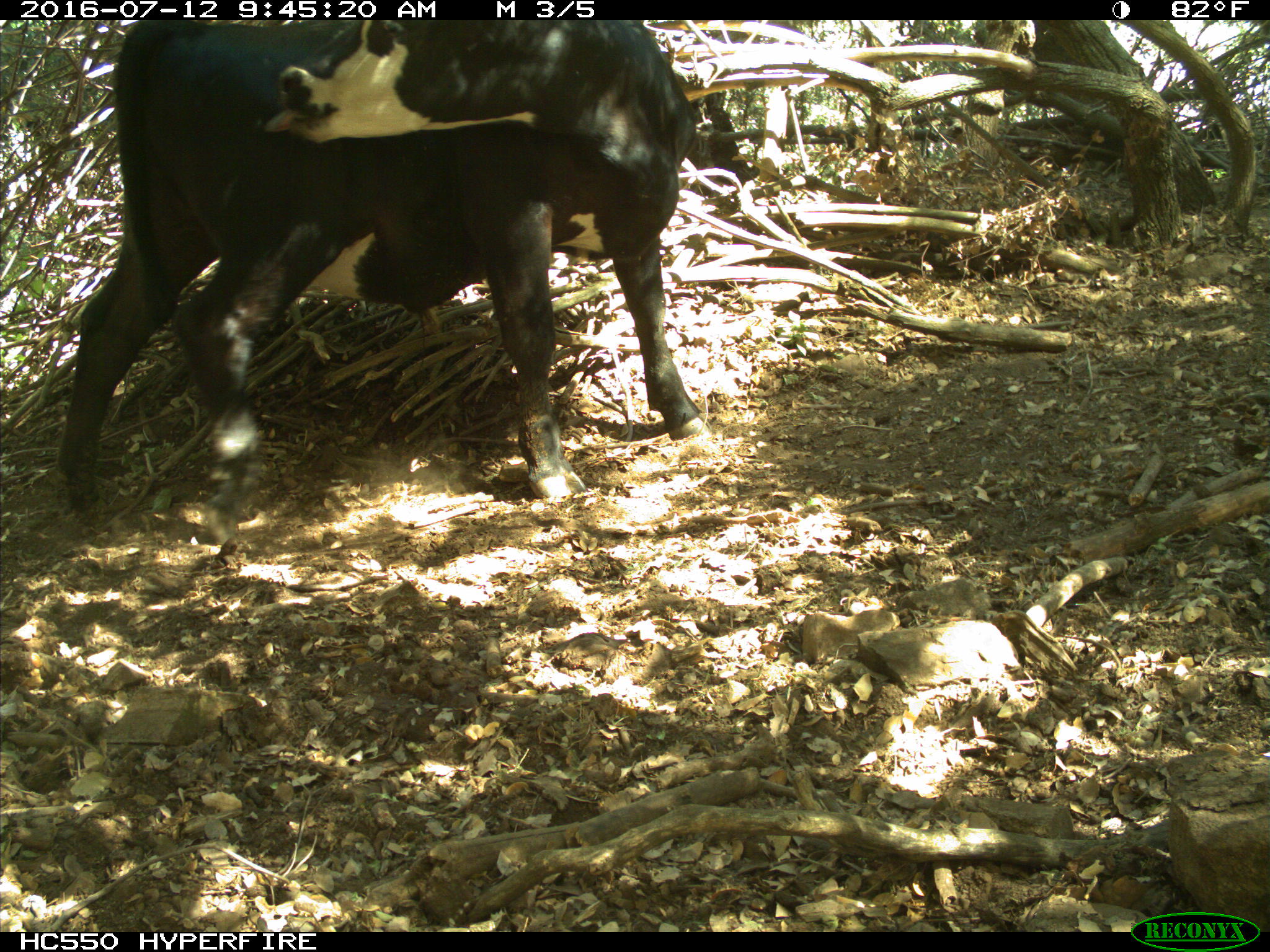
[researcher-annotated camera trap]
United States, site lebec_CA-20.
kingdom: Animalia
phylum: Chordata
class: Mammalia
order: Artiodactyla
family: Bovidae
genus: Bos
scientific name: Bos taurus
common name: domestic cow